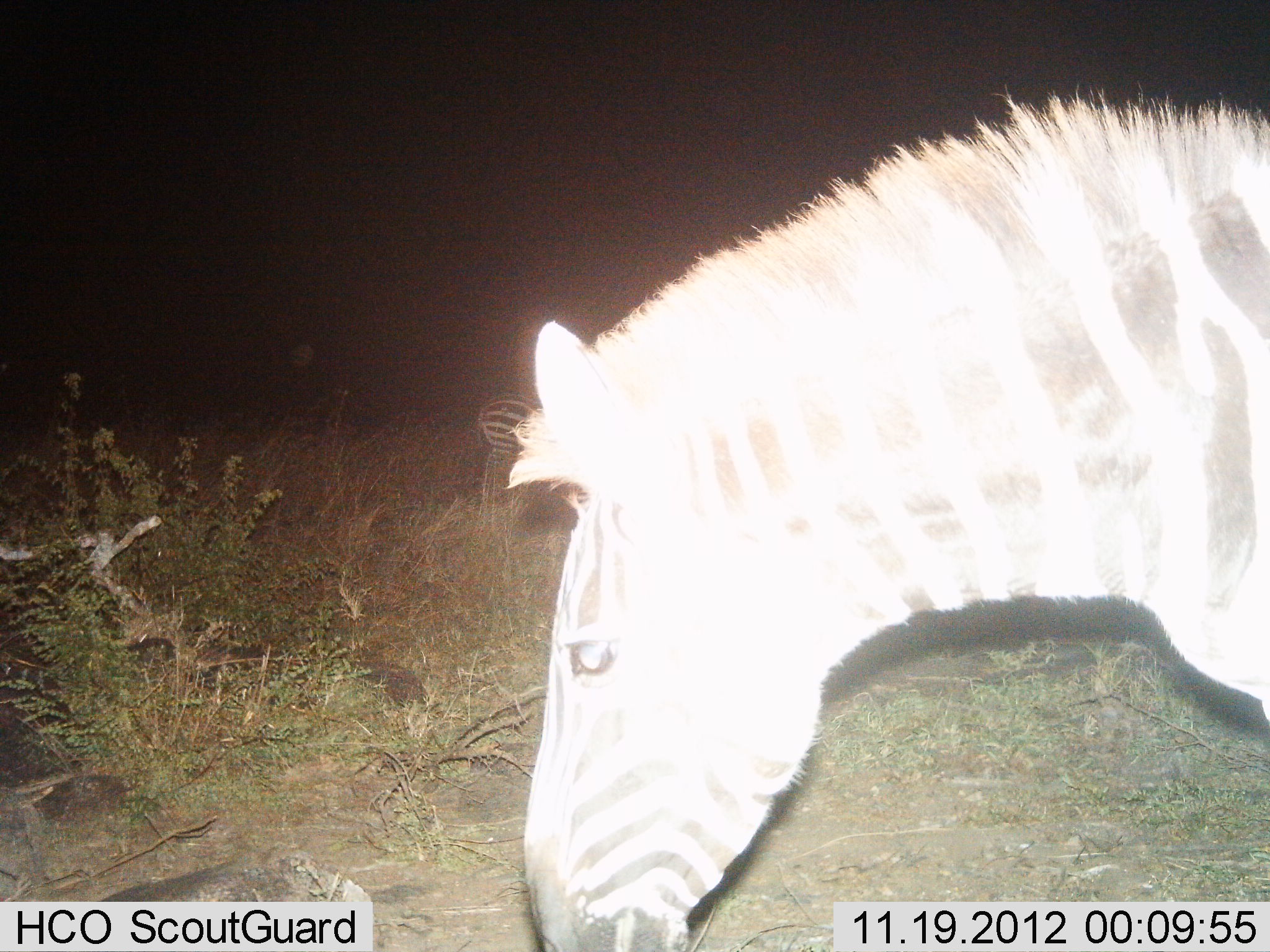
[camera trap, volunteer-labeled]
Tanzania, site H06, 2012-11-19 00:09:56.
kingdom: Animalia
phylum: Chordata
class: Mammalia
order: Perissodactyla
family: Equidae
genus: Equus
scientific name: Equus quagga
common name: plains zebra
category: zebra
Zebra (plains zebra) (Equus quagga), count 1. Behavior (volunteer vote fractions): standing 80%, resting 0%, moving 10%, interacting 0%. Young present (vote fraction): 0%. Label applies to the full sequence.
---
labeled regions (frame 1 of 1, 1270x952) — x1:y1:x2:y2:
animal: 502:93:1270:952